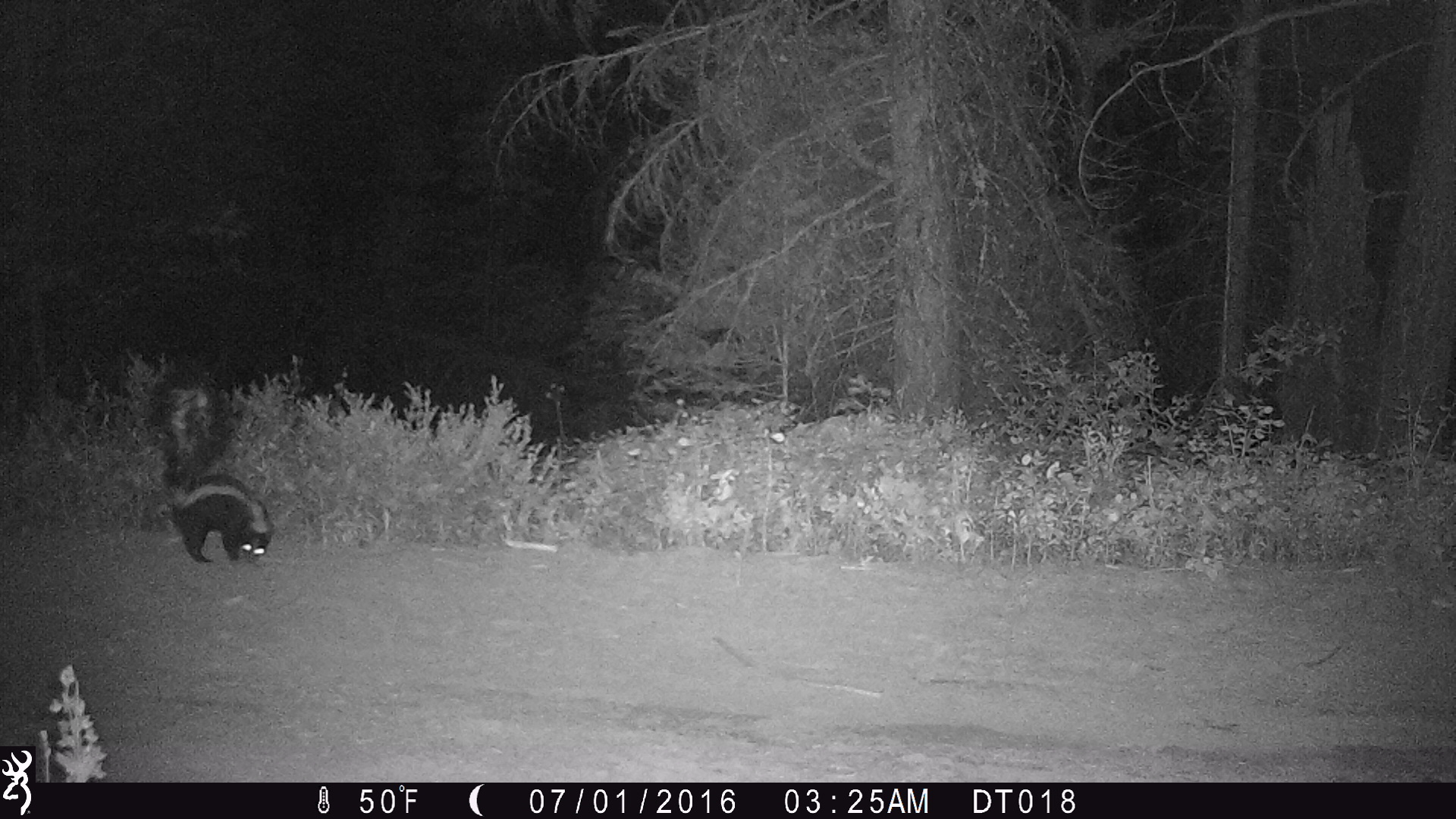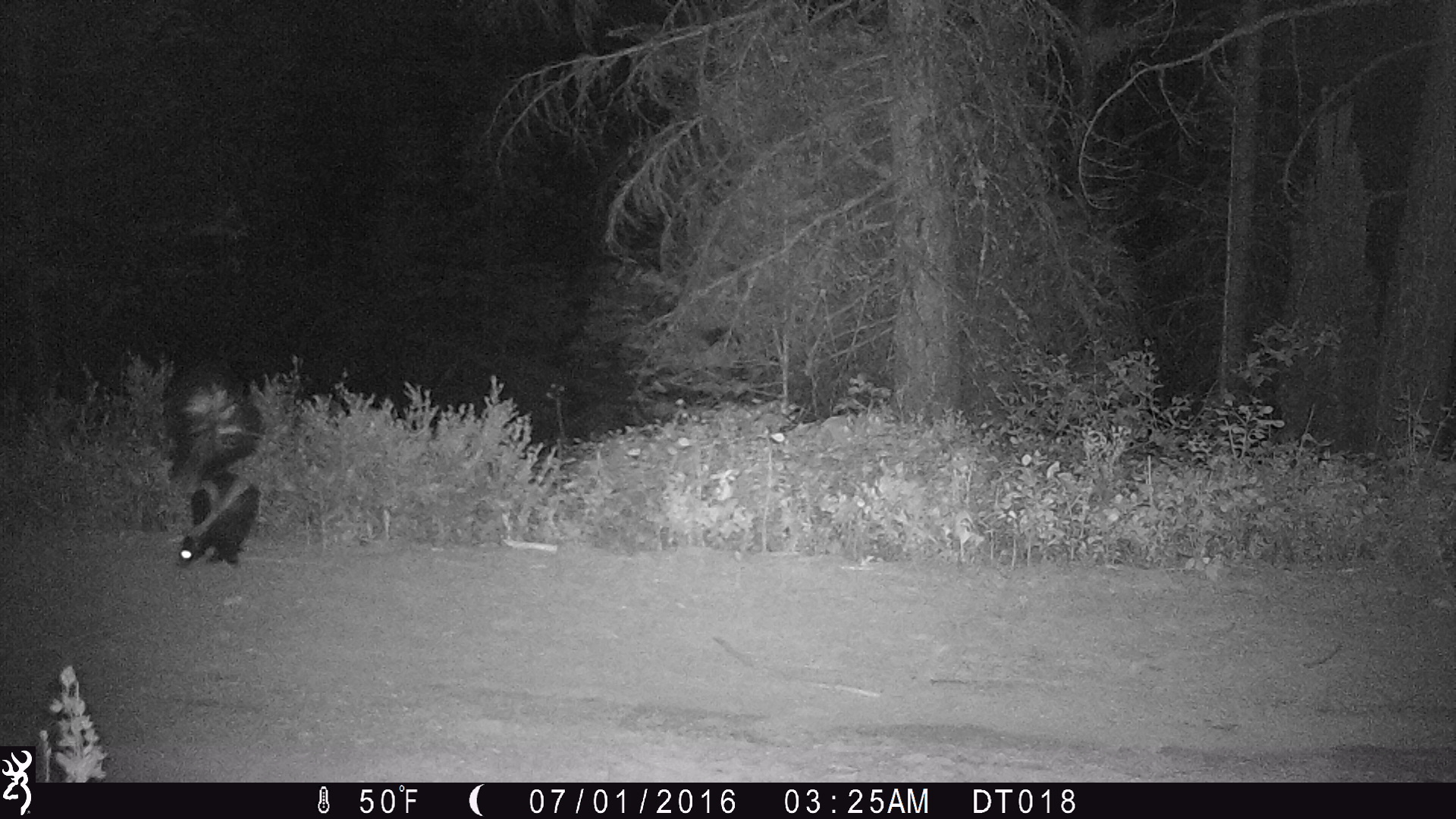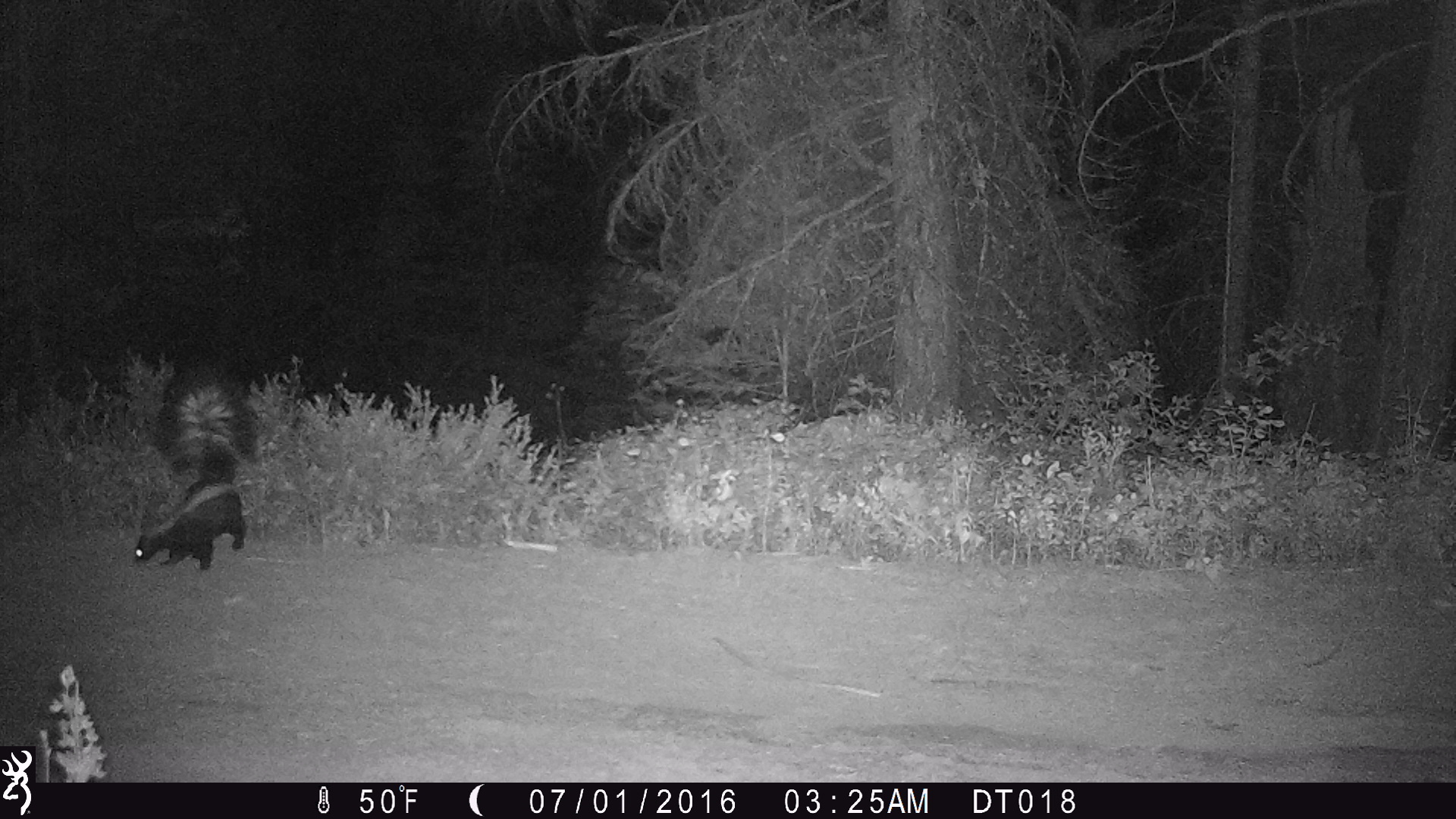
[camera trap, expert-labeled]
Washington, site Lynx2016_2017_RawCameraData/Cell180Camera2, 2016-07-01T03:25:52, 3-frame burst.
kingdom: Animalia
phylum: Chordata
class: Mammalia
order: Carnivora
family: Mephitidae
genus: Mephitis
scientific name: Mephitis mephitis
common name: striped skunk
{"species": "Mephitis mephitis (striped skunk)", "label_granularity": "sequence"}